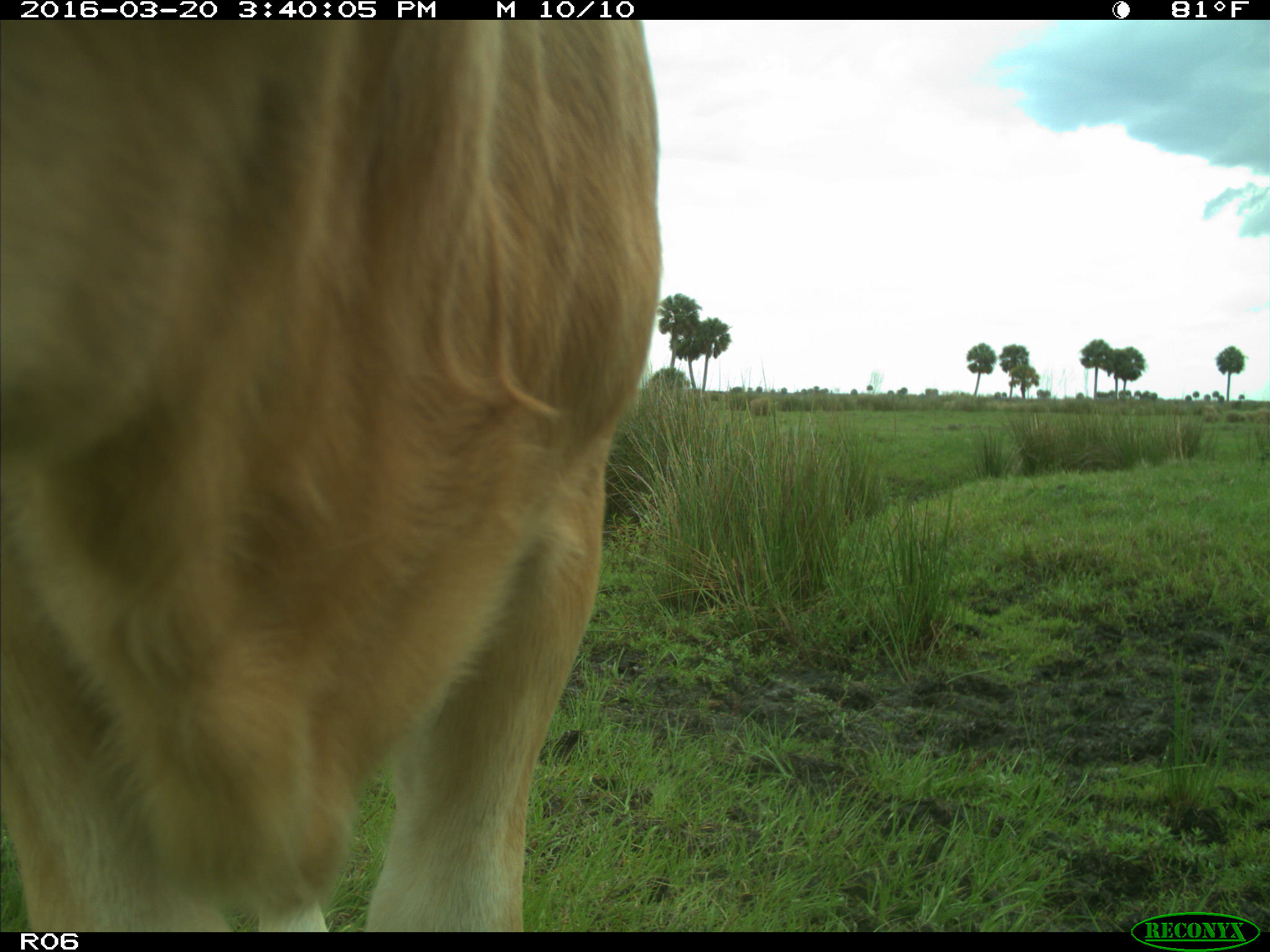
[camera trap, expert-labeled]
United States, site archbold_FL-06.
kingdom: Animalia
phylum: Chordata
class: Mammalia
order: Artiodactyla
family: Bovidae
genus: Bos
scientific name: Bos taurus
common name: domestic cow